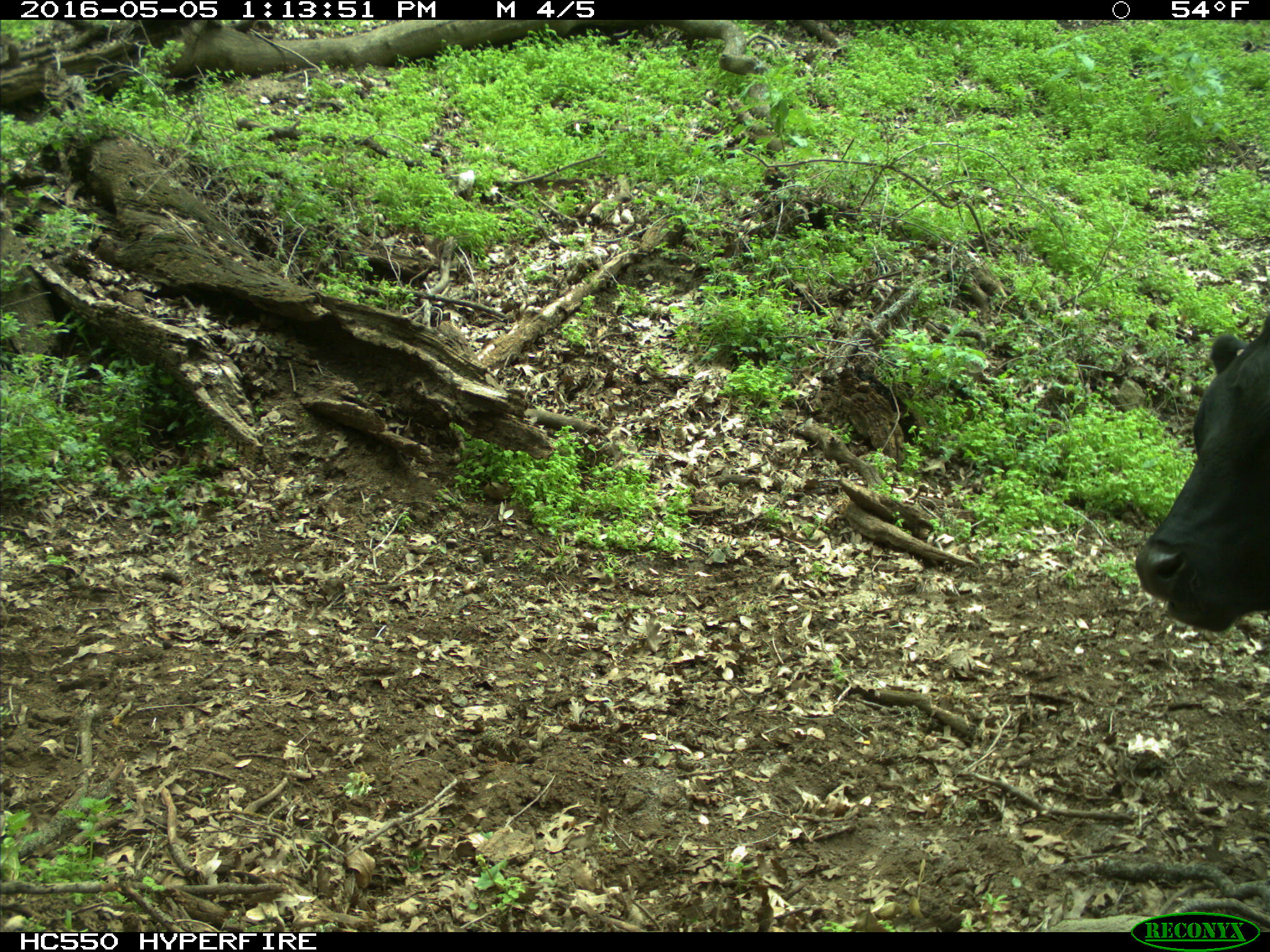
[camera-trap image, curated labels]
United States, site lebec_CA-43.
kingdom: Animalia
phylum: Chordata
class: Mammalia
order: Artiodactyla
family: Bovidae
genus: Bos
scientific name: Bos taurus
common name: domestic cow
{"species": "Bos taurus (domestic cow)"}